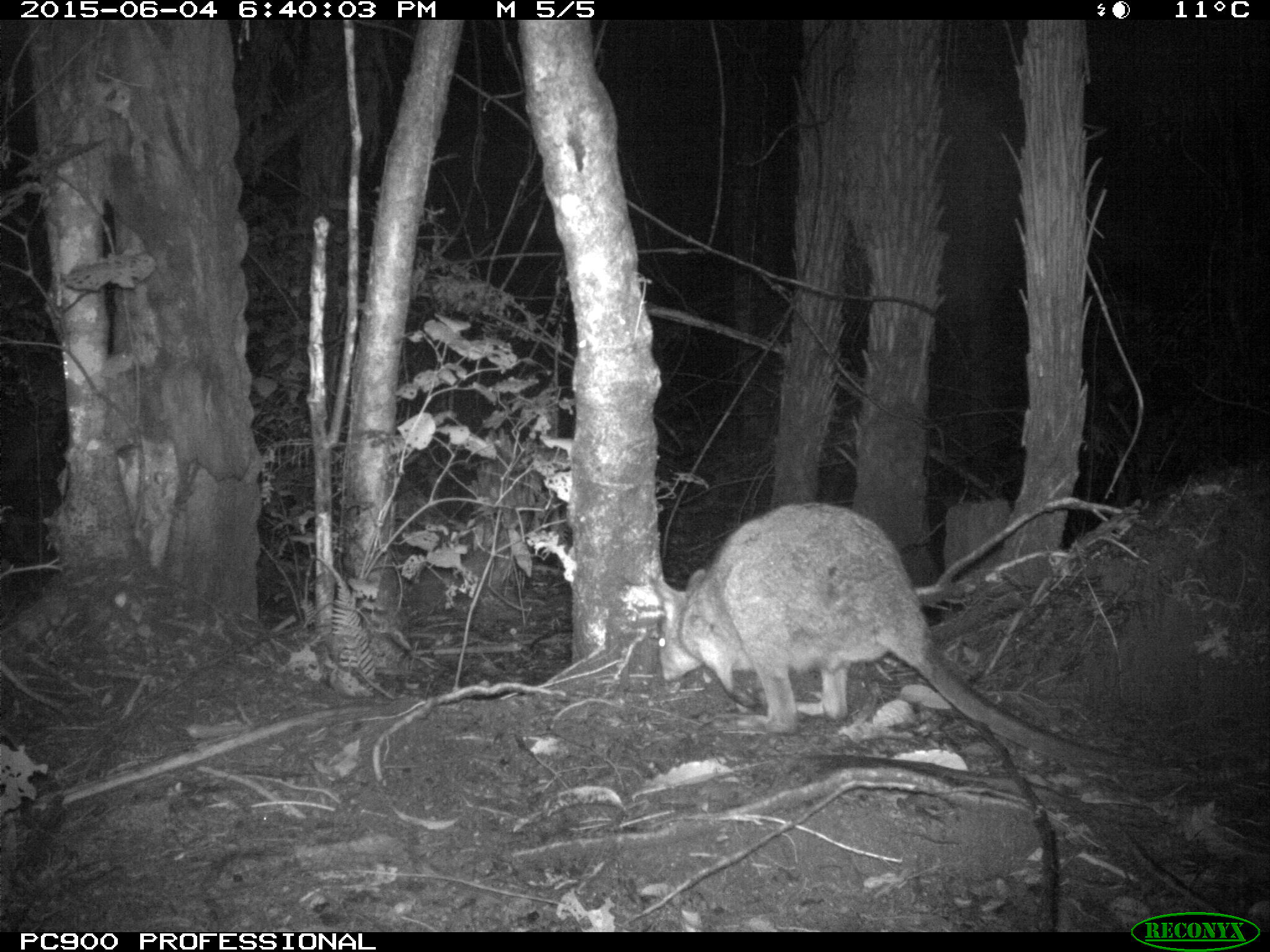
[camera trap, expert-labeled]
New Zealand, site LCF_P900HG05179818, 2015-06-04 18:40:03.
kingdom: Animalia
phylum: Chordata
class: Mammalia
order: Diprotodontia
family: Macropodidae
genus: Notamacropus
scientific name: Notamacropus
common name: wallaby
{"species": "wallaby (Notamacropus)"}